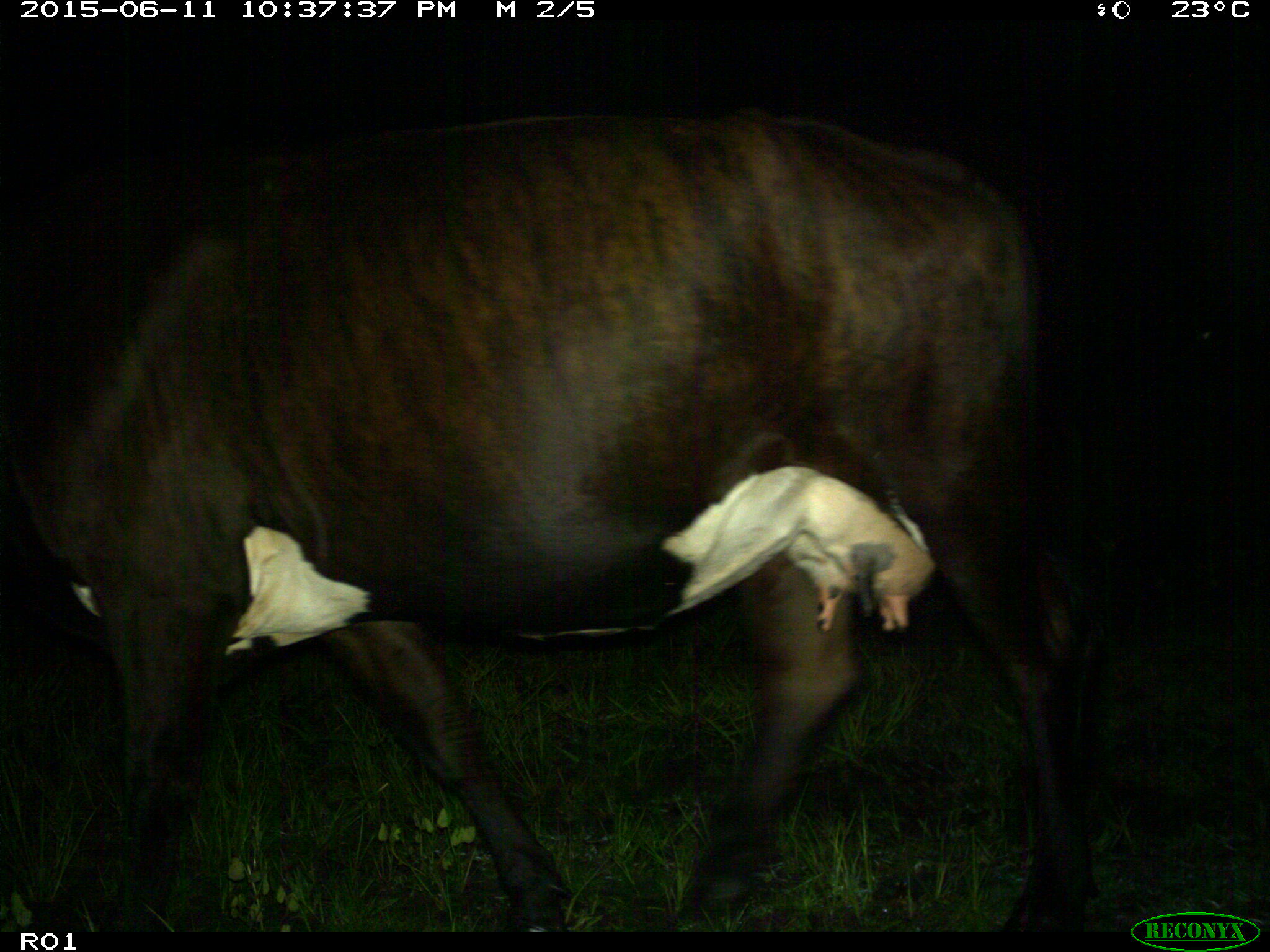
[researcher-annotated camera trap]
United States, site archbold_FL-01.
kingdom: Animalia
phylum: Chordata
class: Mammalia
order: Artiodactyla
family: Bovidae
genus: Bos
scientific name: Bos taurus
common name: domestic cow